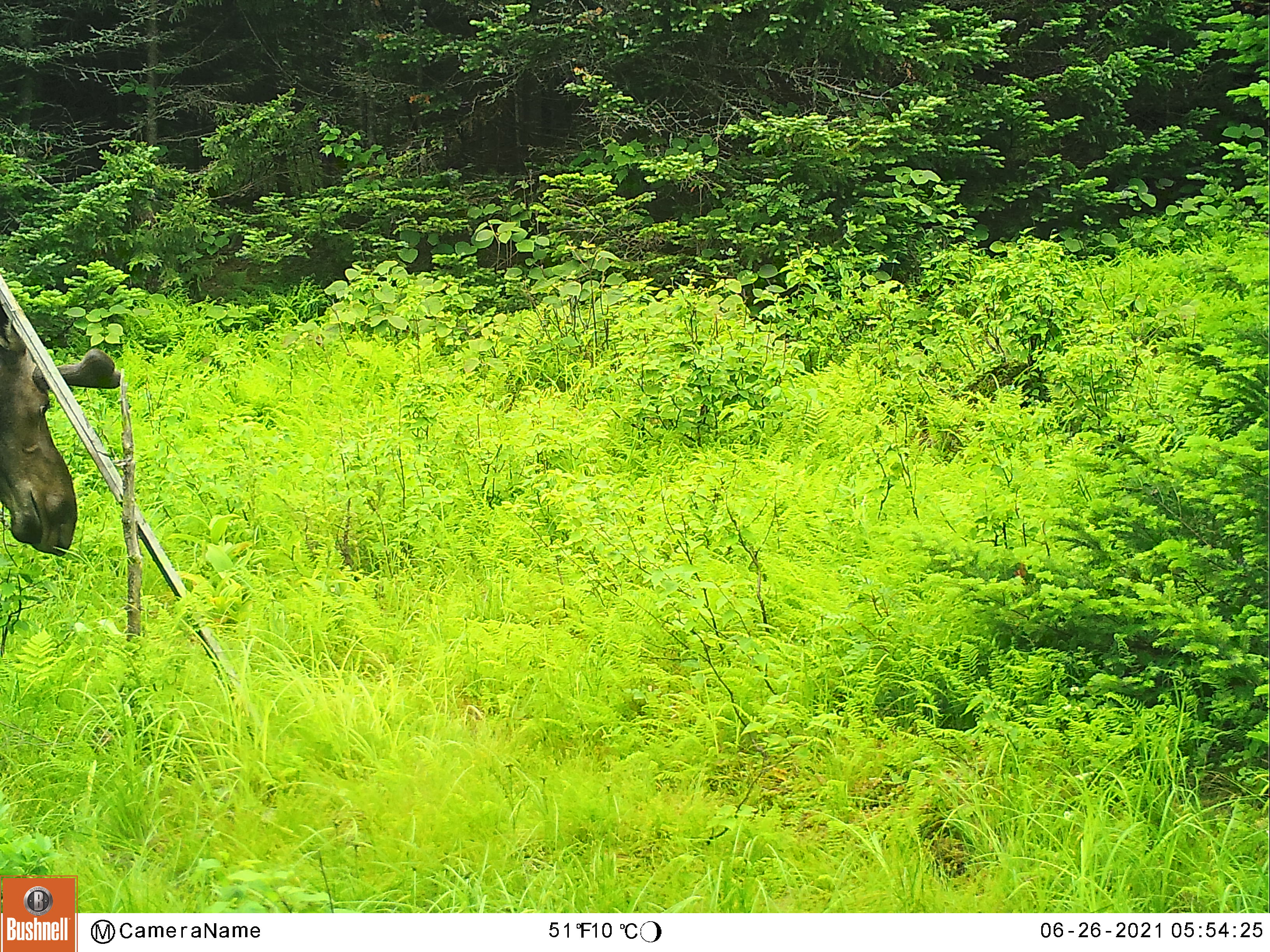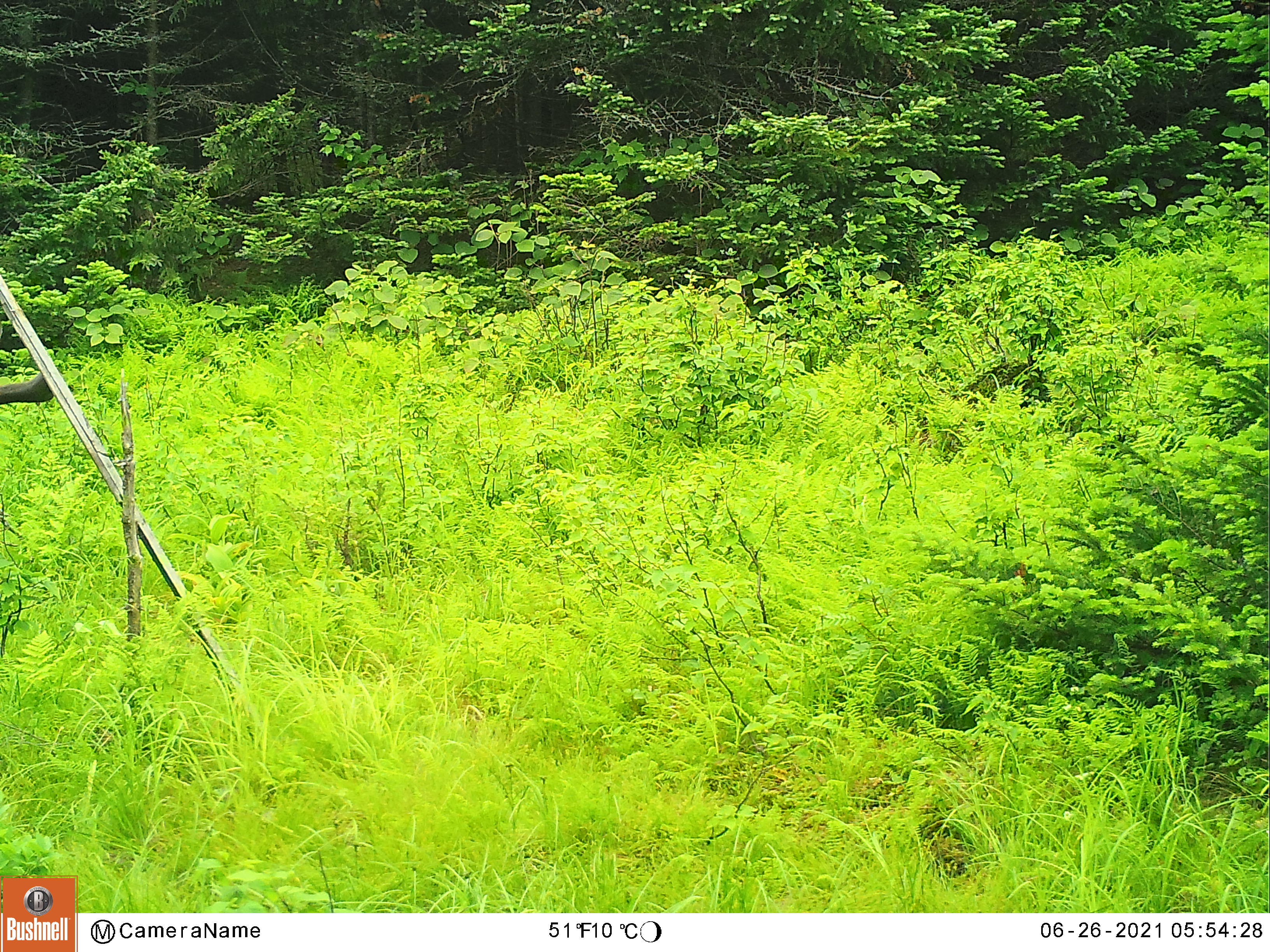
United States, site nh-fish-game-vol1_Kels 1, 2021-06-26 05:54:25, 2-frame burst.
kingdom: Animalia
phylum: Chordata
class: Mammalia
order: Artiodactyla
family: Cervidae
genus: Alces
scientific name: Alces alces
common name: moose